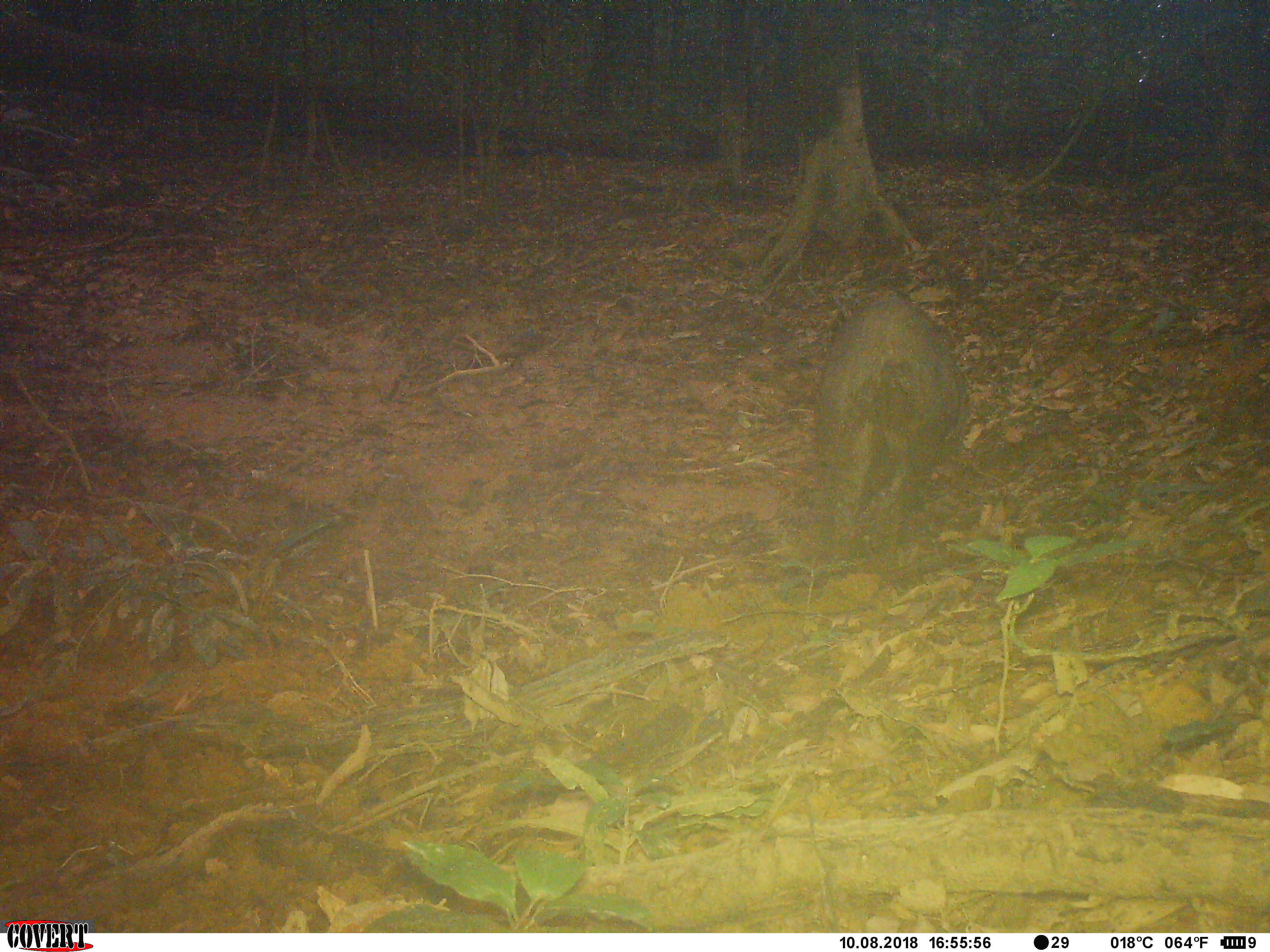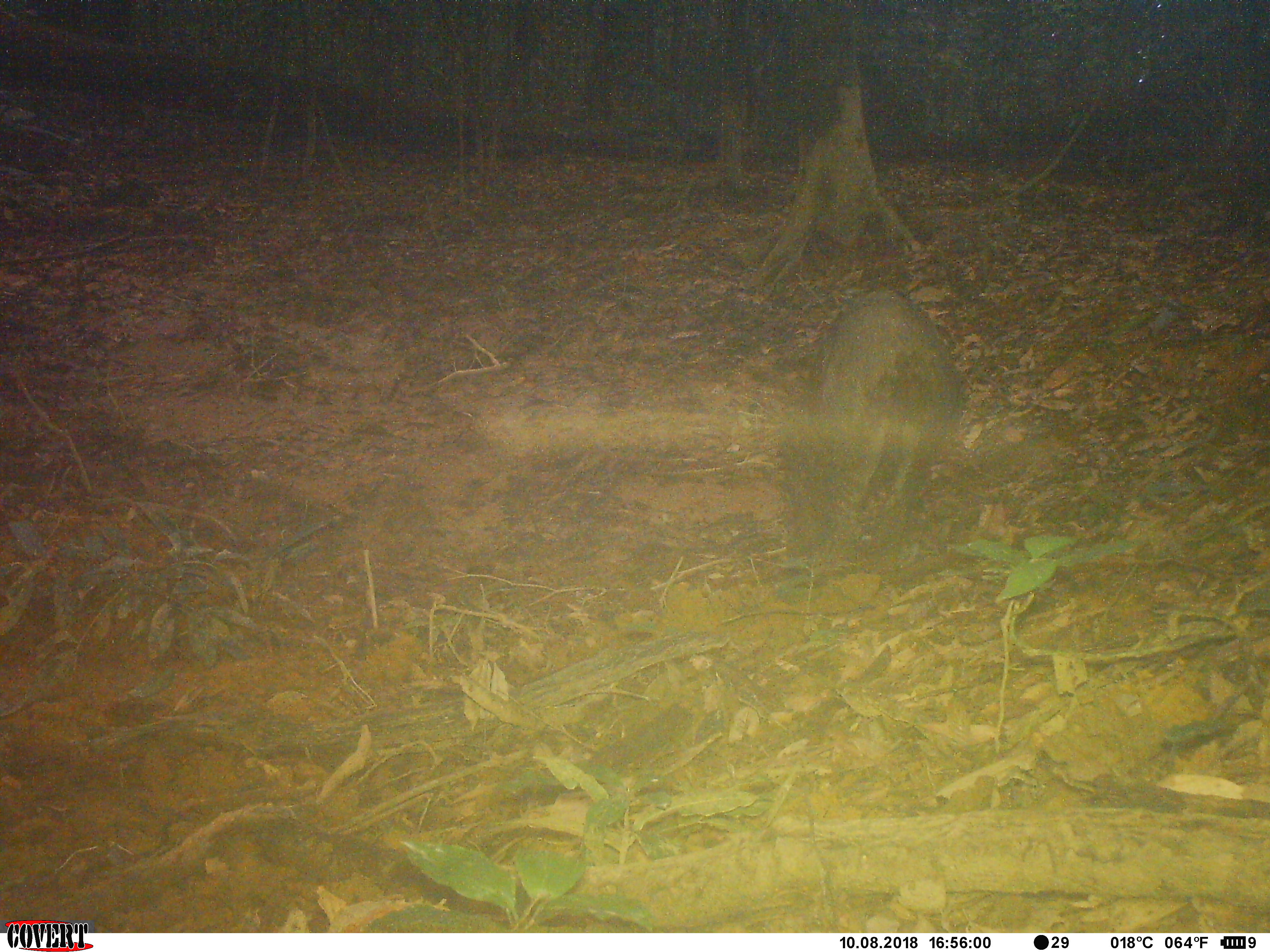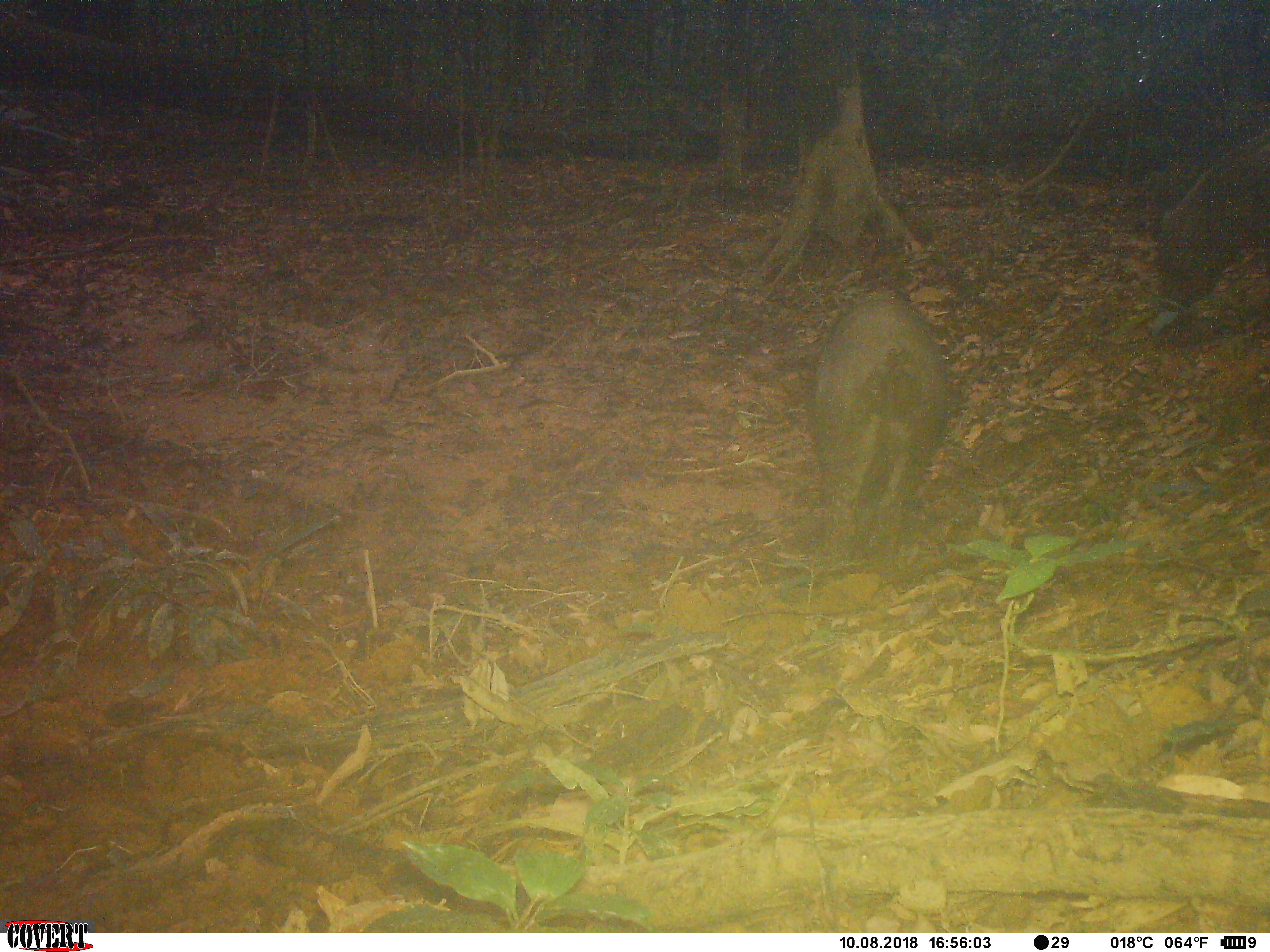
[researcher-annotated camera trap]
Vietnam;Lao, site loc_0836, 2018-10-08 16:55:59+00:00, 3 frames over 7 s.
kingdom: Animalia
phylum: Chordata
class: Mammalia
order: Artiodactyla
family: Suidae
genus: Sus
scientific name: Sus scrofa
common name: eurasian wild pig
Eurasian wild pig (Sus scrofa). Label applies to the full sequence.